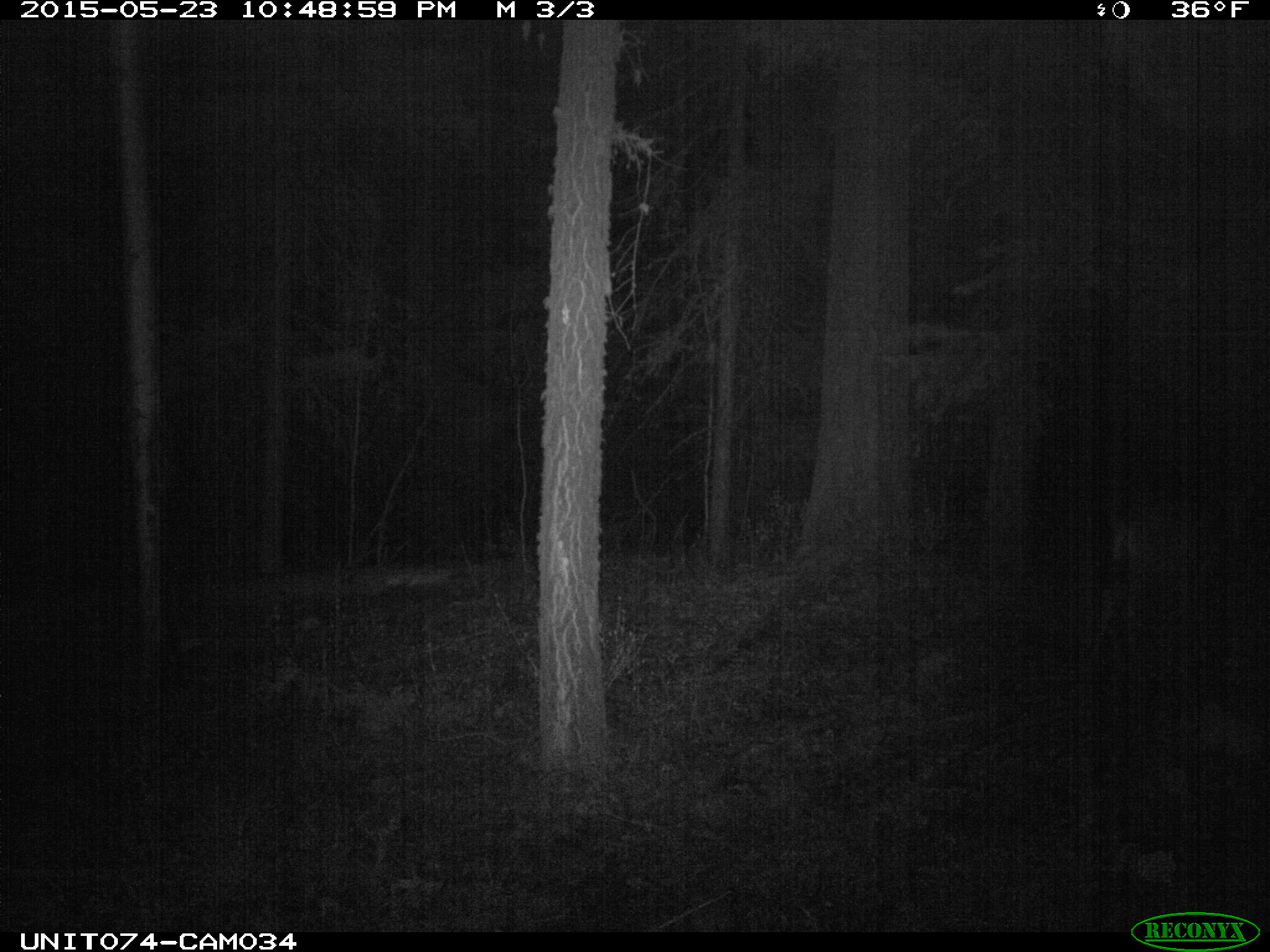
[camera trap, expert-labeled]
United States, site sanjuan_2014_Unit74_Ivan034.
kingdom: Animalia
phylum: Chordata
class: Mammalia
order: Artiodactyla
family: Cervidae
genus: Odocoileus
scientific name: Odocoileus hemionus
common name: mule deer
Odocoileus hemionus (mule deer).